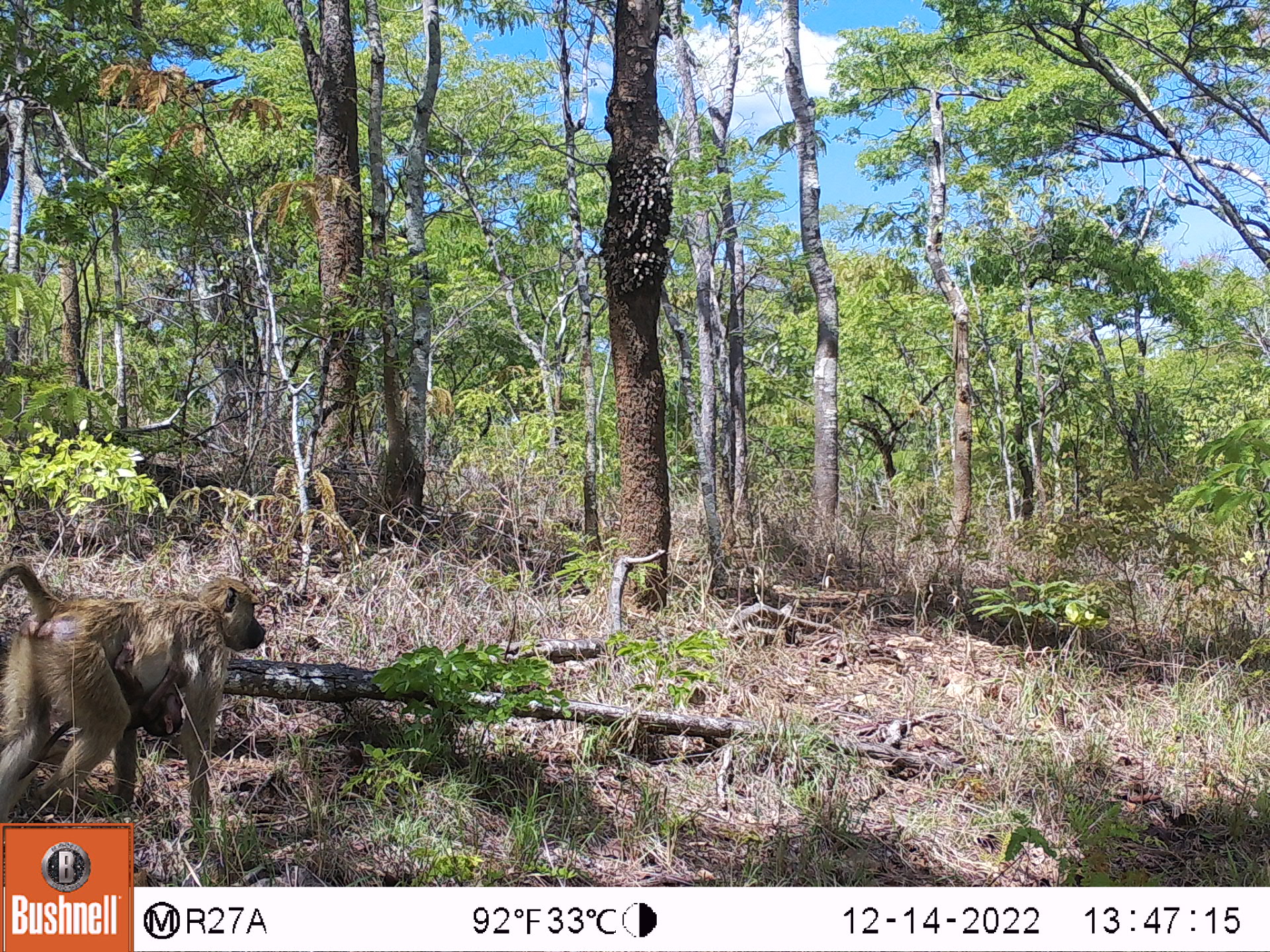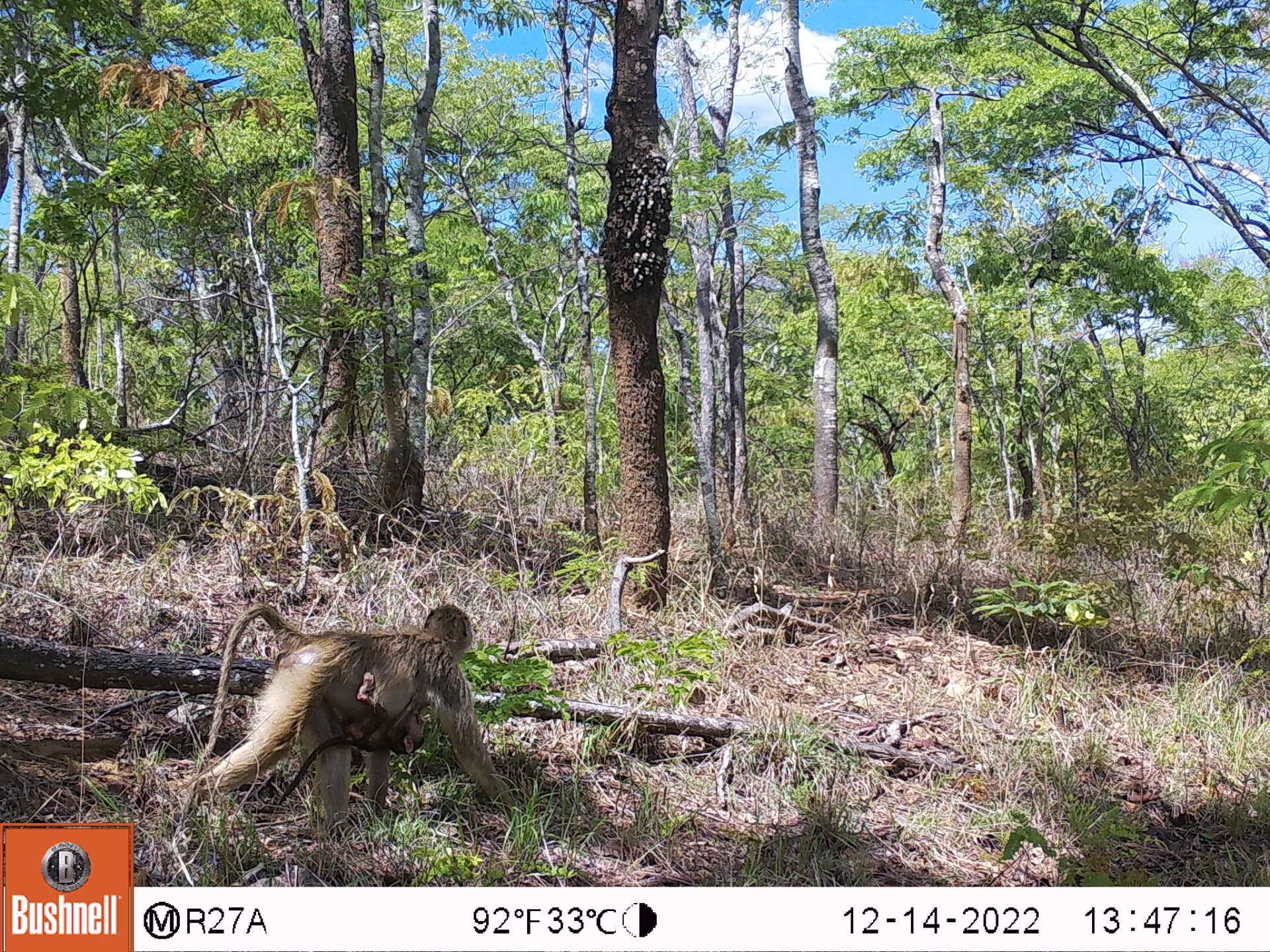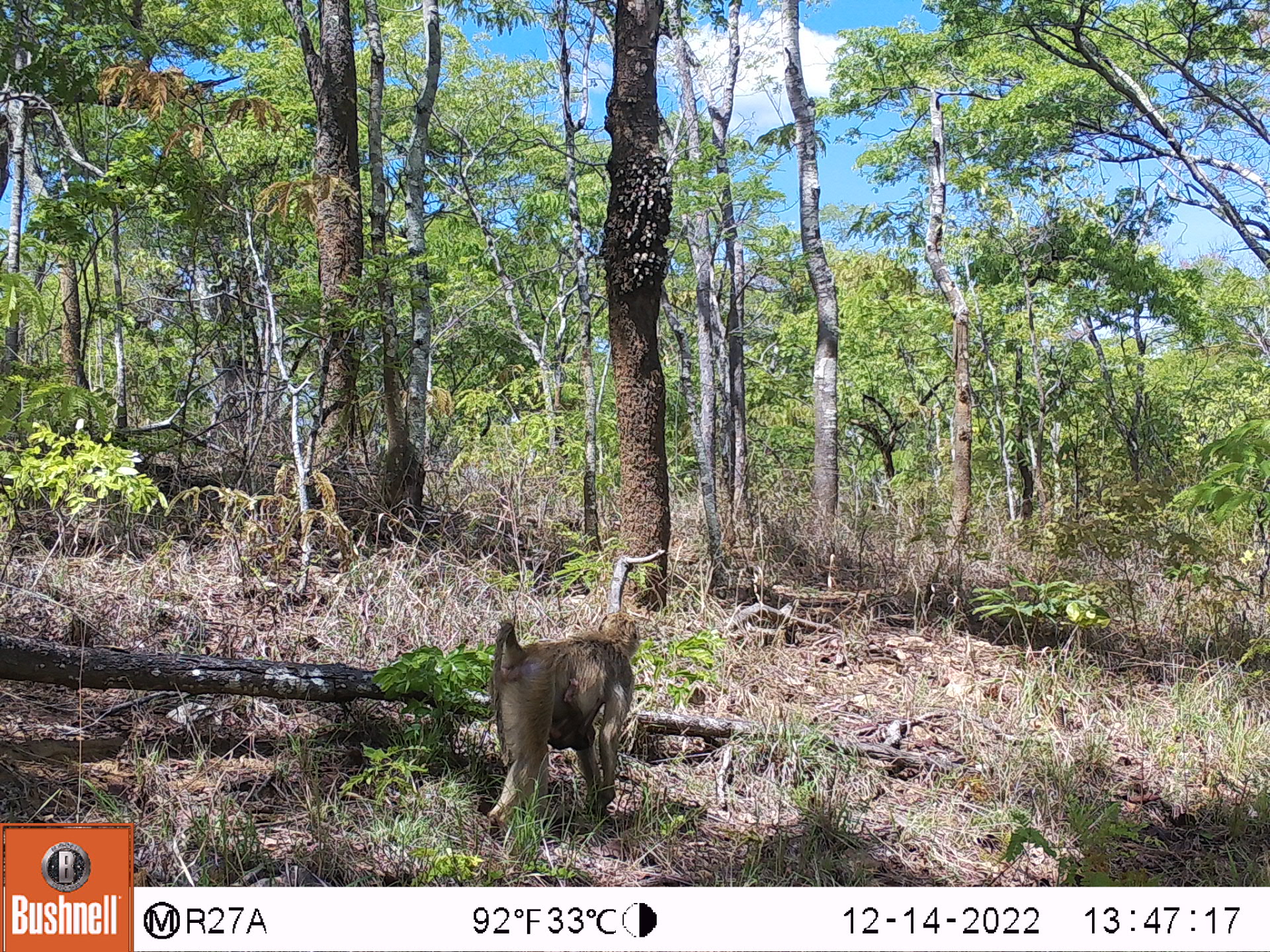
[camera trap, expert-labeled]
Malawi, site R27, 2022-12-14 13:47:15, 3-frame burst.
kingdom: Animalia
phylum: Chordata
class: Mammalia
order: Primates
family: Cercopithecidae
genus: Papio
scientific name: Papio cynocephalus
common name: yellow baboon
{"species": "yellow baboon (Papio cynocephalus)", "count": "1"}